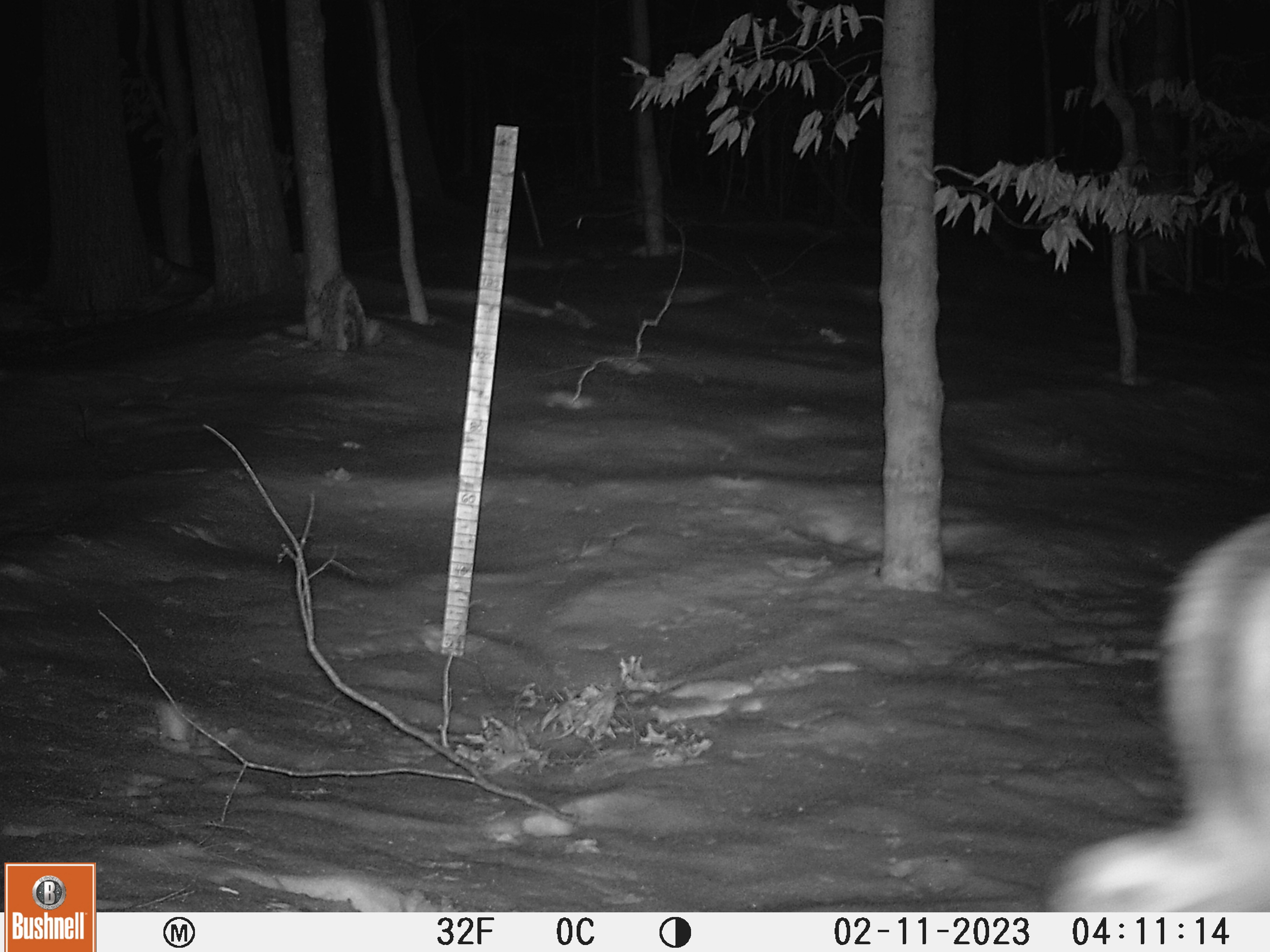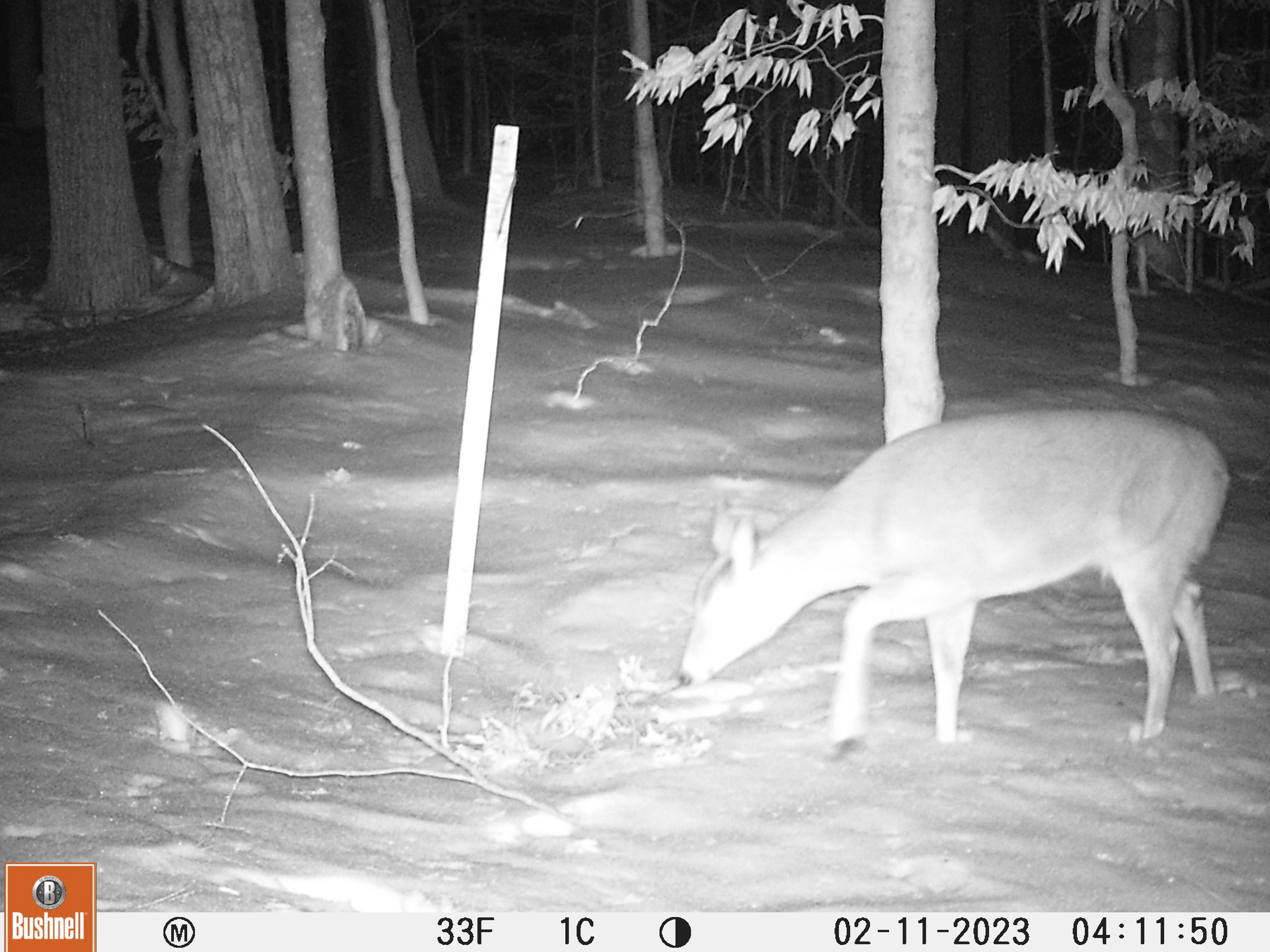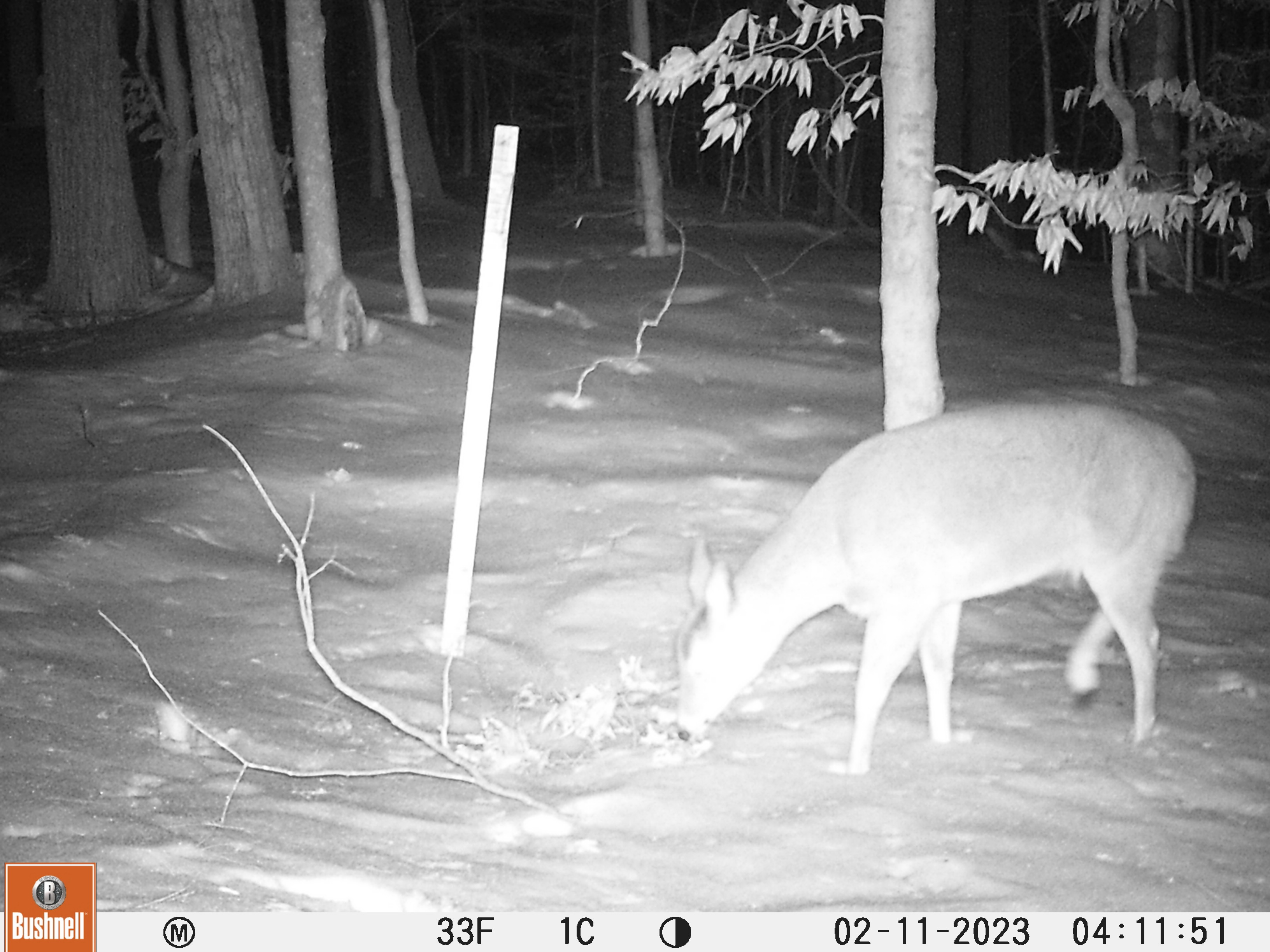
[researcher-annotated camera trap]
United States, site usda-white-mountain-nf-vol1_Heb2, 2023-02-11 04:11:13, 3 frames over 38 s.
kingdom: Animalia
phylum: Chordata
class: Mammalia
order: Artiodactyla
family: Cervidae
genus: Odocoileus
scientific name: Odocoileus virginianus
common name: white-tailed deer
White-tailed deer (Odocoileus virginianus).